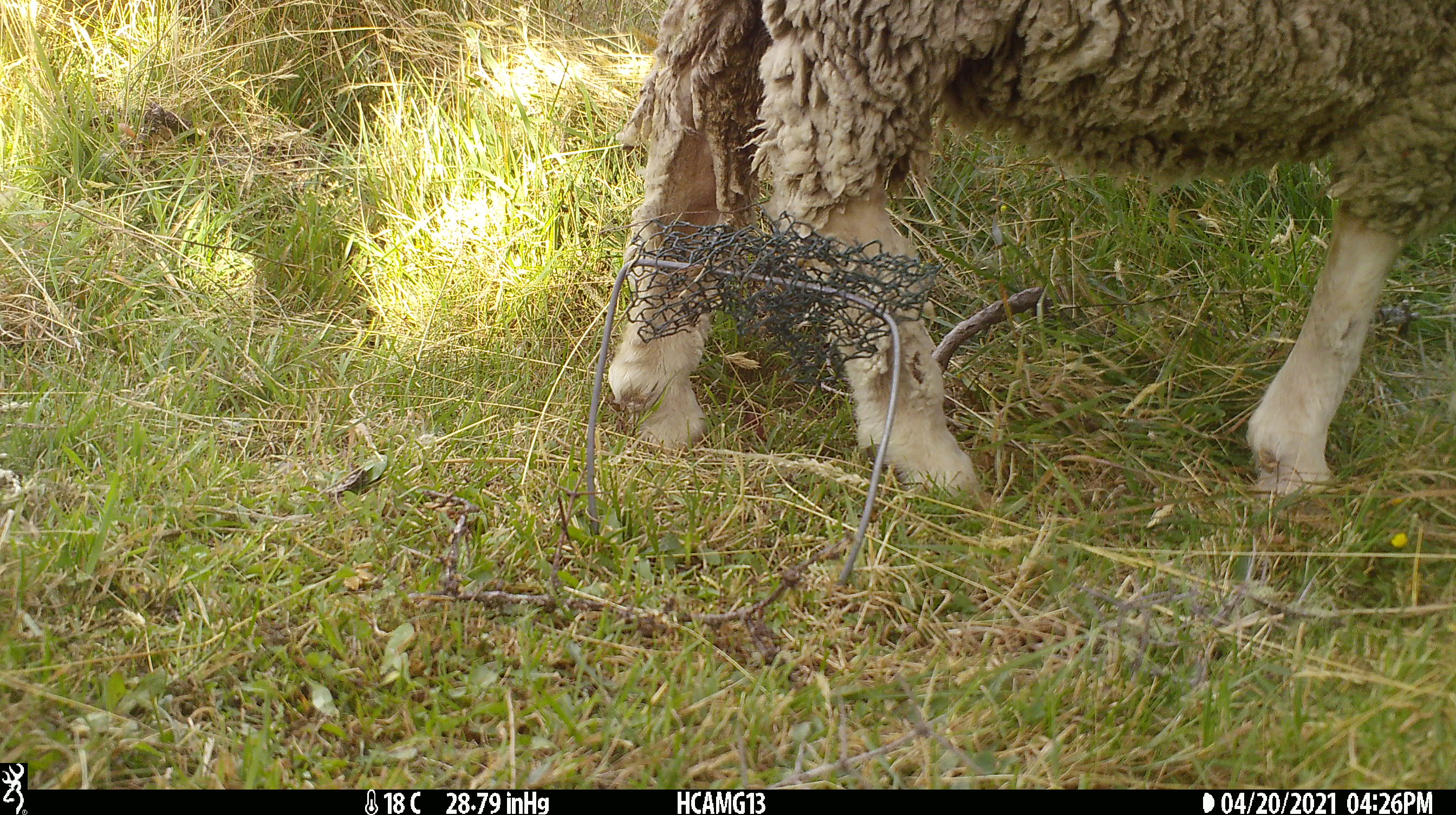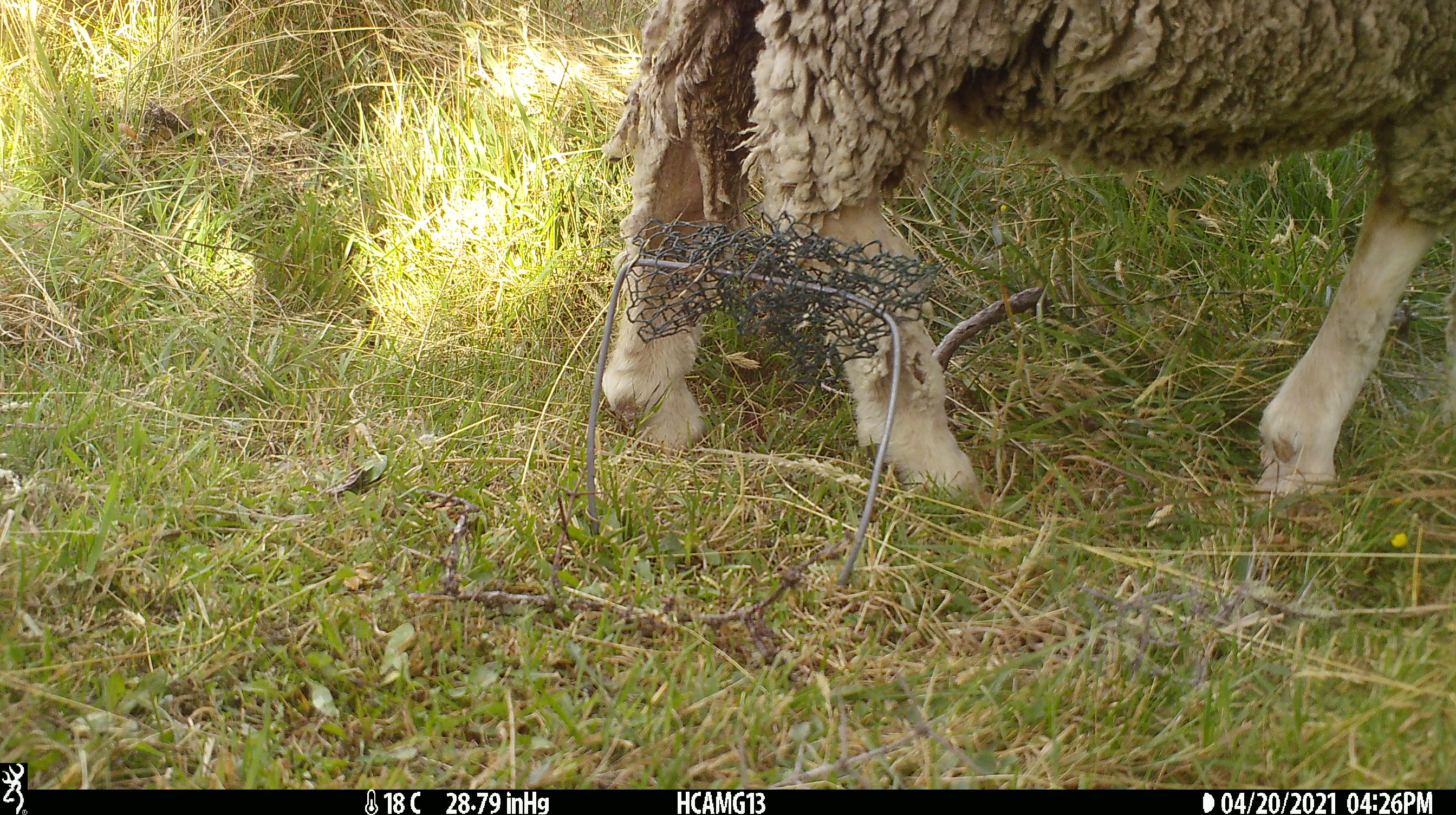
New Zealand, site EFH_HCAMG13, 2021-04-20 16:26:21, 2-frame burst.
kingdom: Animalia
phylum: Chordata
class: Mammalia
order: Artiodactyla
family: Bovidae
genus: Ovis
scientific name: Ovis aries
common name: domestic sheep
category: sheep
Sheep (domestic sheep) (Ovis aries).